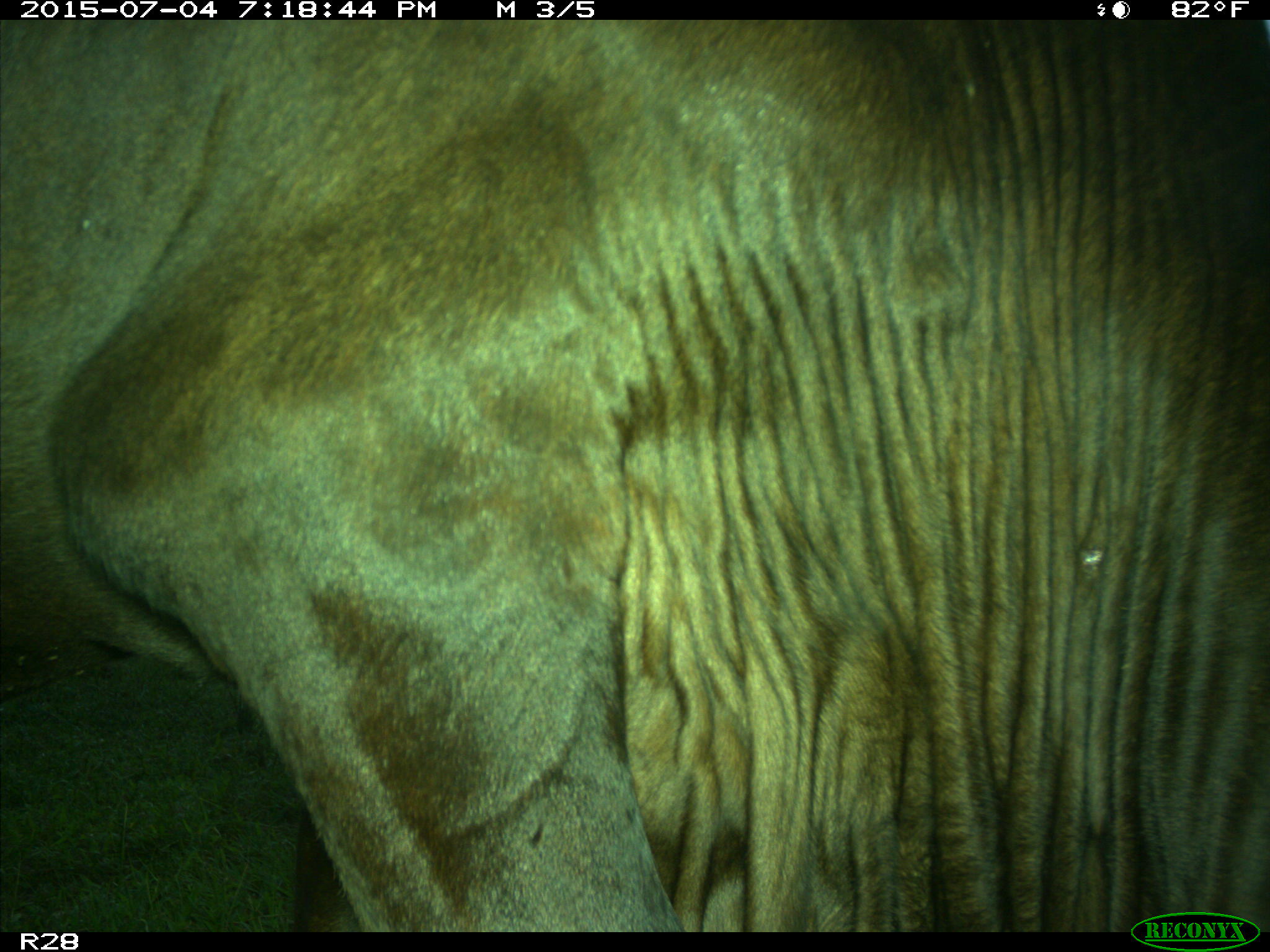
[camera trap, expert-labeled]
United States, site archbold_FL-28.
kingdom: Animalia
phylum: Chordata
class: Mammalia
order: Artiodactyla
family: Bovidae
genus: Bos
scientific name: Bos taurus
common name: domestic cow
Bos taurus (domestic cow).